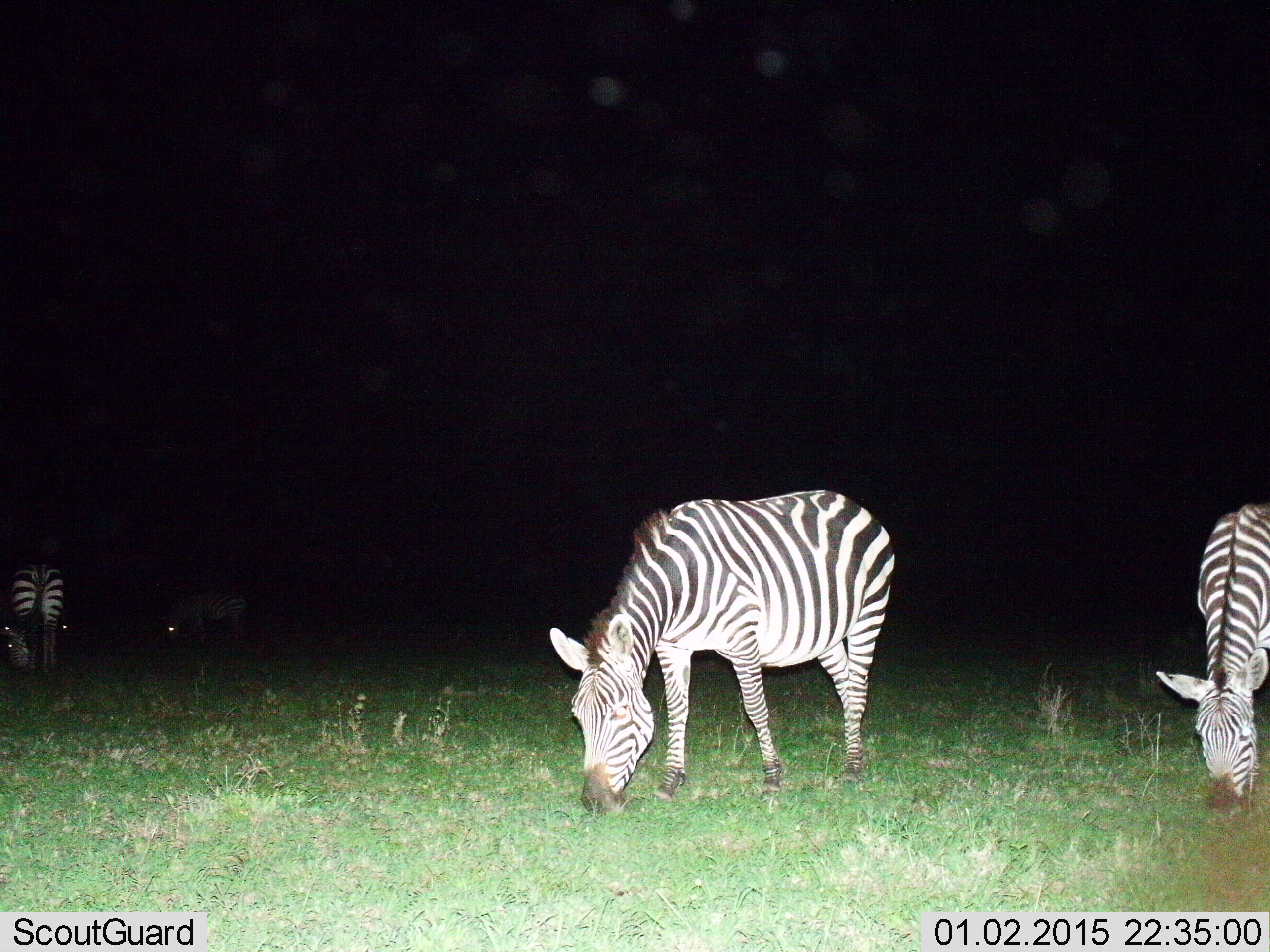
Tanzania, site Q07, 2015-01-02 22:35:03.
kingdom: Animalia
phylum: Chordata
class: Mammalia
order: Perissodactyla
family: Equidae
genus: Equus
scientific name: Equus quagga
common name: plains zebra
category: zebra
Zebra (plains zebra) (Equus quagga), count 5. Behavior (volunteer vote fractions): standing 20%, resting 0%, moving 0%, interacting 0%. Young present (vote fraction): 0%. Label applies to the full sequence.